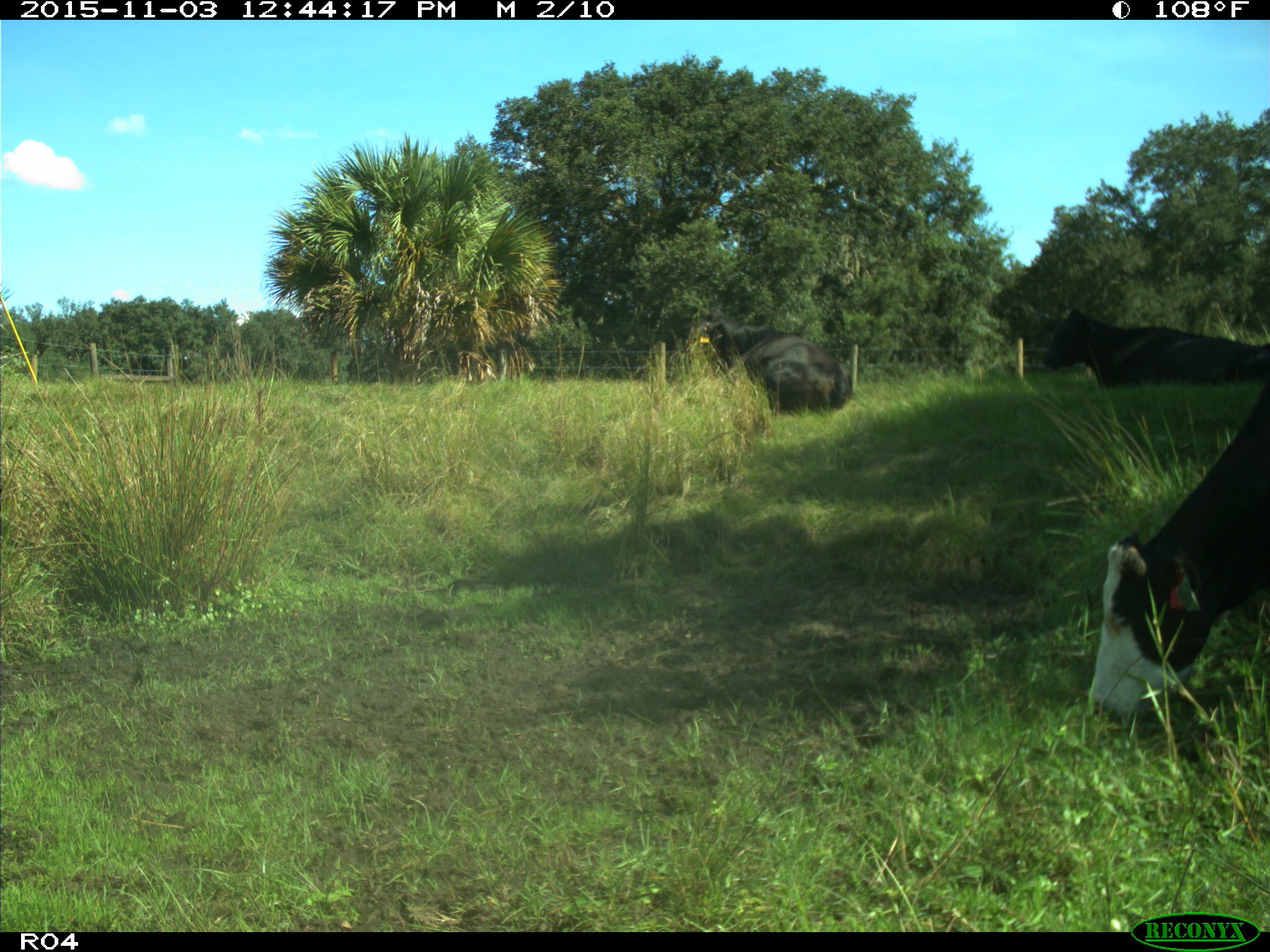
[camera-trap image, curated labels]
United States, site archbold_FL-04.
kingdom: Animalia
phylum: Chordata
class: Mammalia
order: Artiodactyla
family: Bovidae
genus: Bos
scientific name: Bos taurus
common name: domestic cow